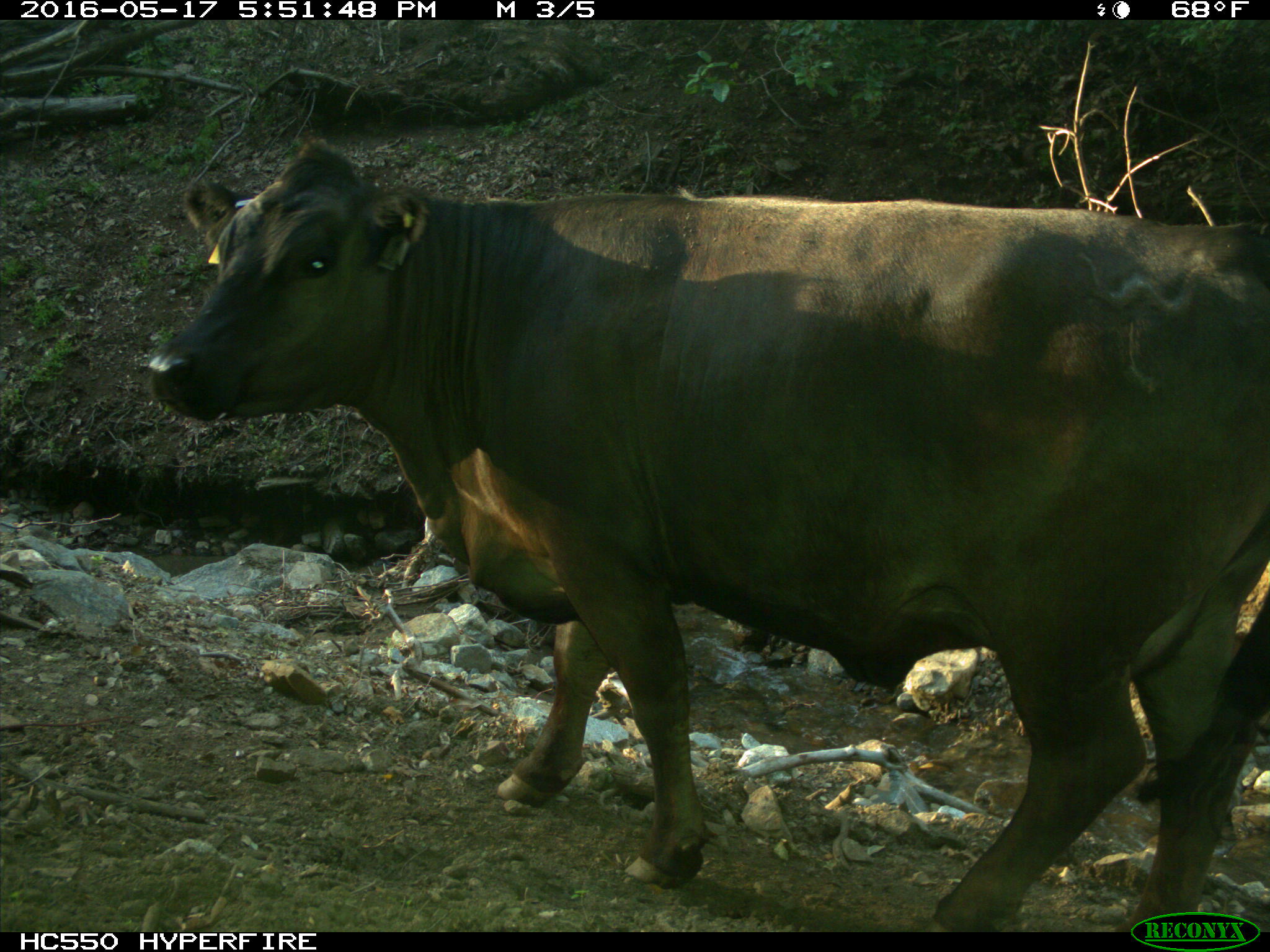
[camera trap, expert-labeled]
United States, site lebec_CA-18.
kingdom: Animalia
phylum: Chordata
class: Mammalia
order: Artiodactyla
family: Bovidae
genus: Bos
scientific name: Bos taurus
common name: domestic cow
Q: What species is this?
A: Bos taurus (domestic cow).